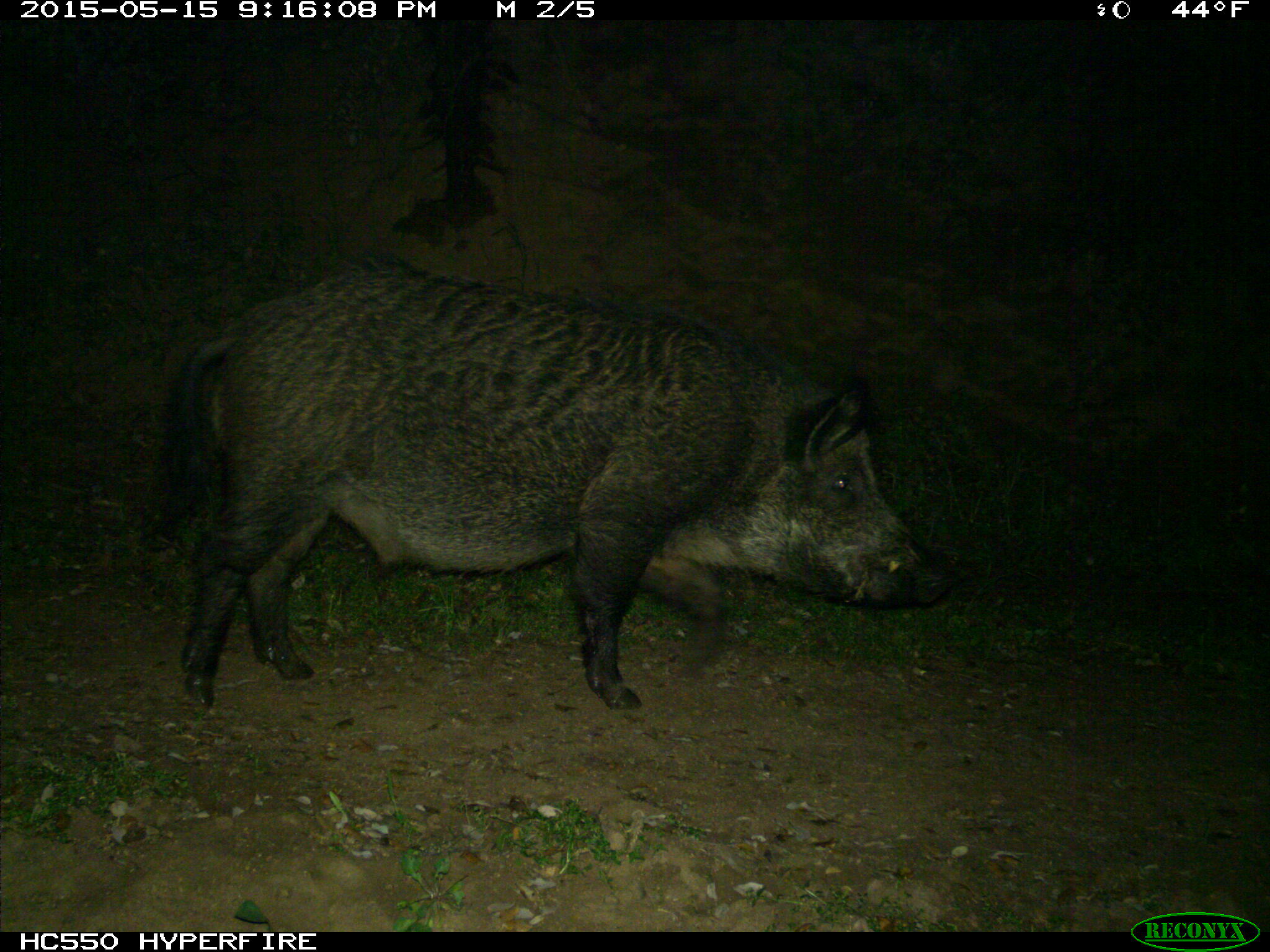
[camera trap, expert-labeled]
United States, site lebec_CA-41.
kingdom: Animalia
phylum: Chordata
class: Mammalia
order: Artiodactyla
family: Suidae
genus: Sus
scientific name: Sus scrofa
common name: wild boar